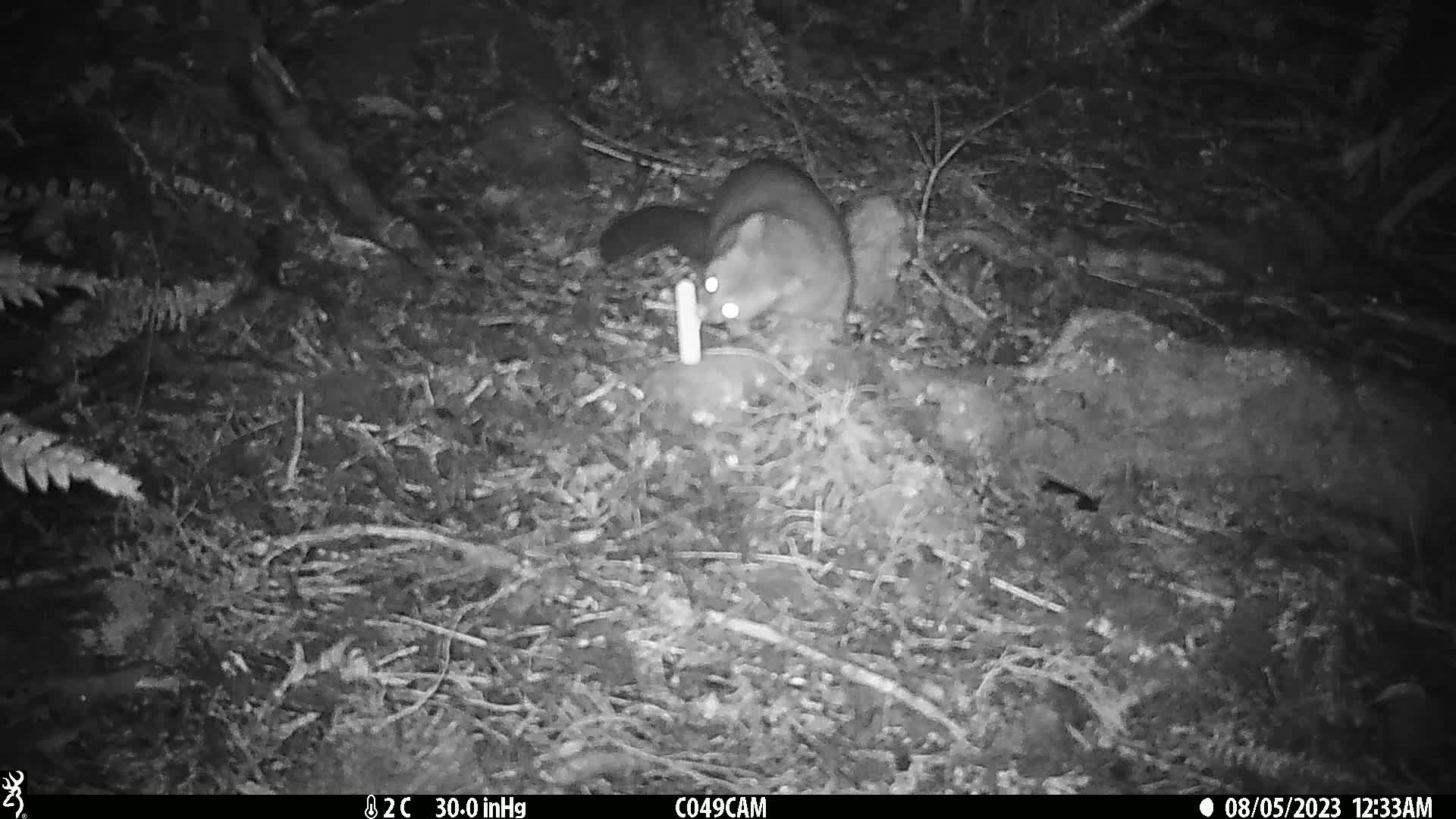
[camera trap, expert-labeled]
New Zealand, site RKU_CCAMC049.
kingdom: Animalia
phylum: Chordata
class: Mammalia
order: Diprotodontia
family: Phalangeridae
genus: Trichosurus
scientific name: Trichosurus vulpecula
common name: common brushtail possum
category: possum